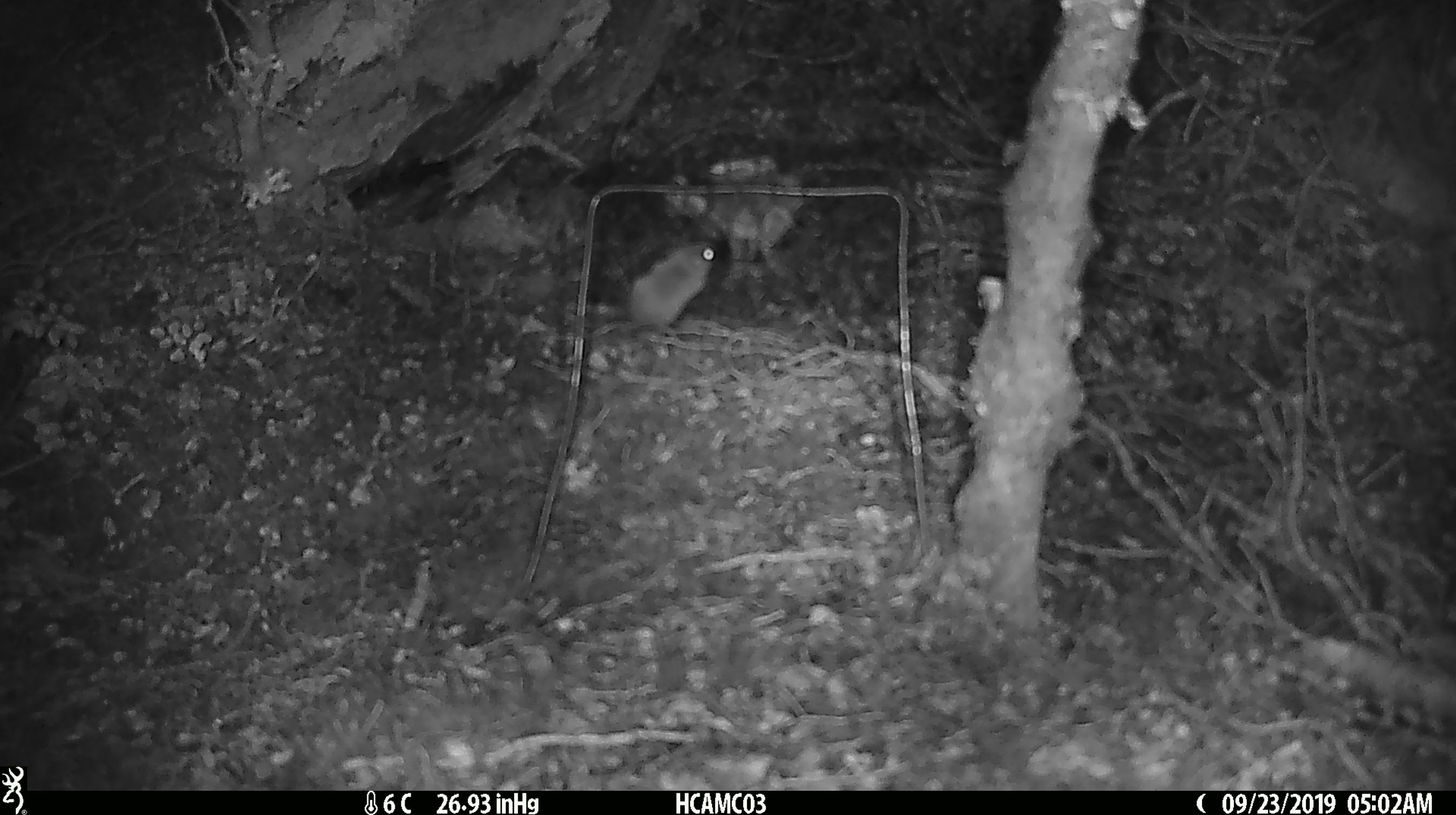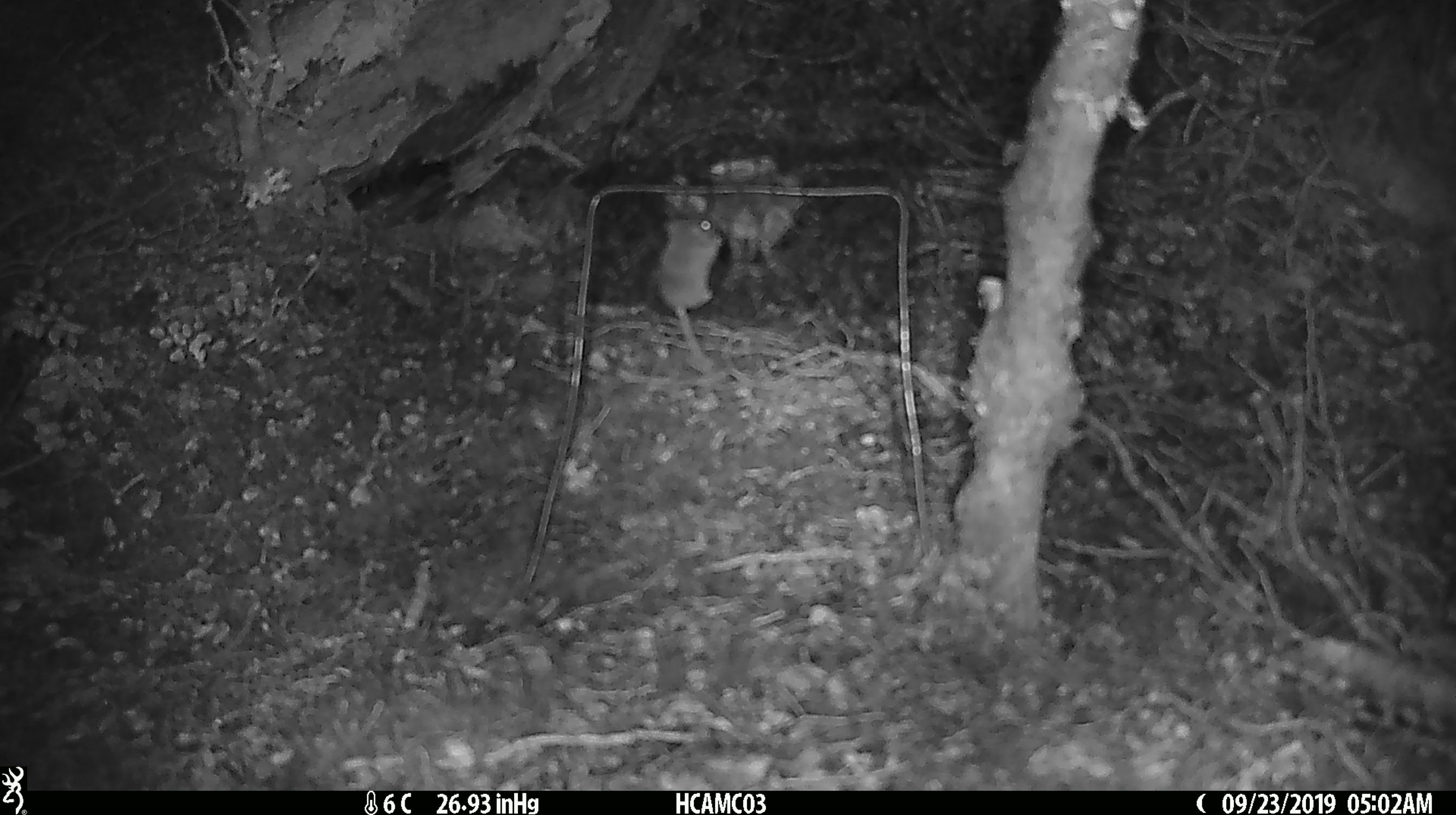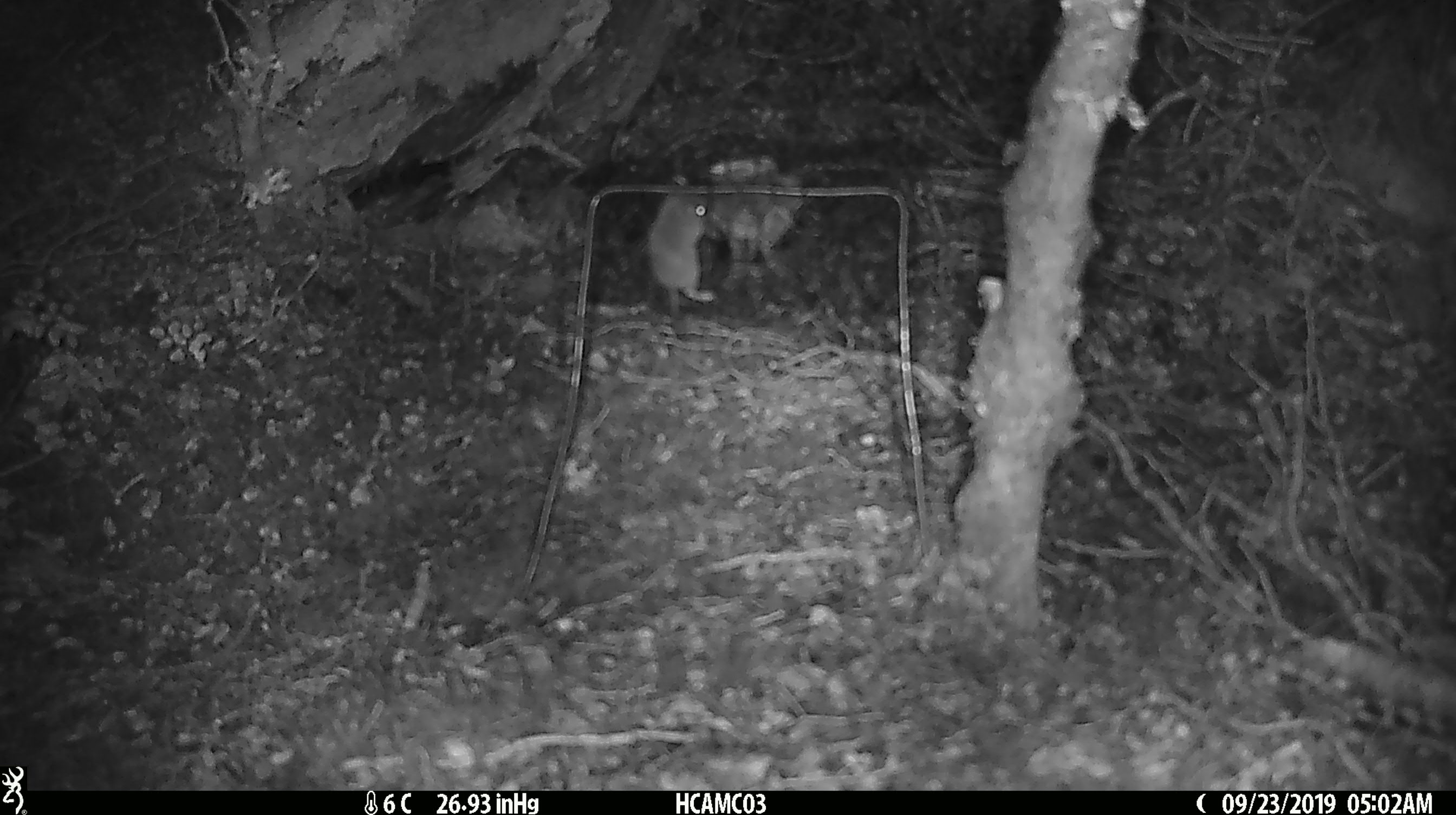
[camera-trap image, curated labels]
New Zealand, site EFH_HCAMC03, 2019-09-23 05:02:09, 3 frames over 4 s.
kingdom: Animalia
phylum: Chordata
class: Mammalia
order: Rodentia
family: Muridae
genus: Mus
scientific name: Mus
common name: mouse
Mouse (Mus).